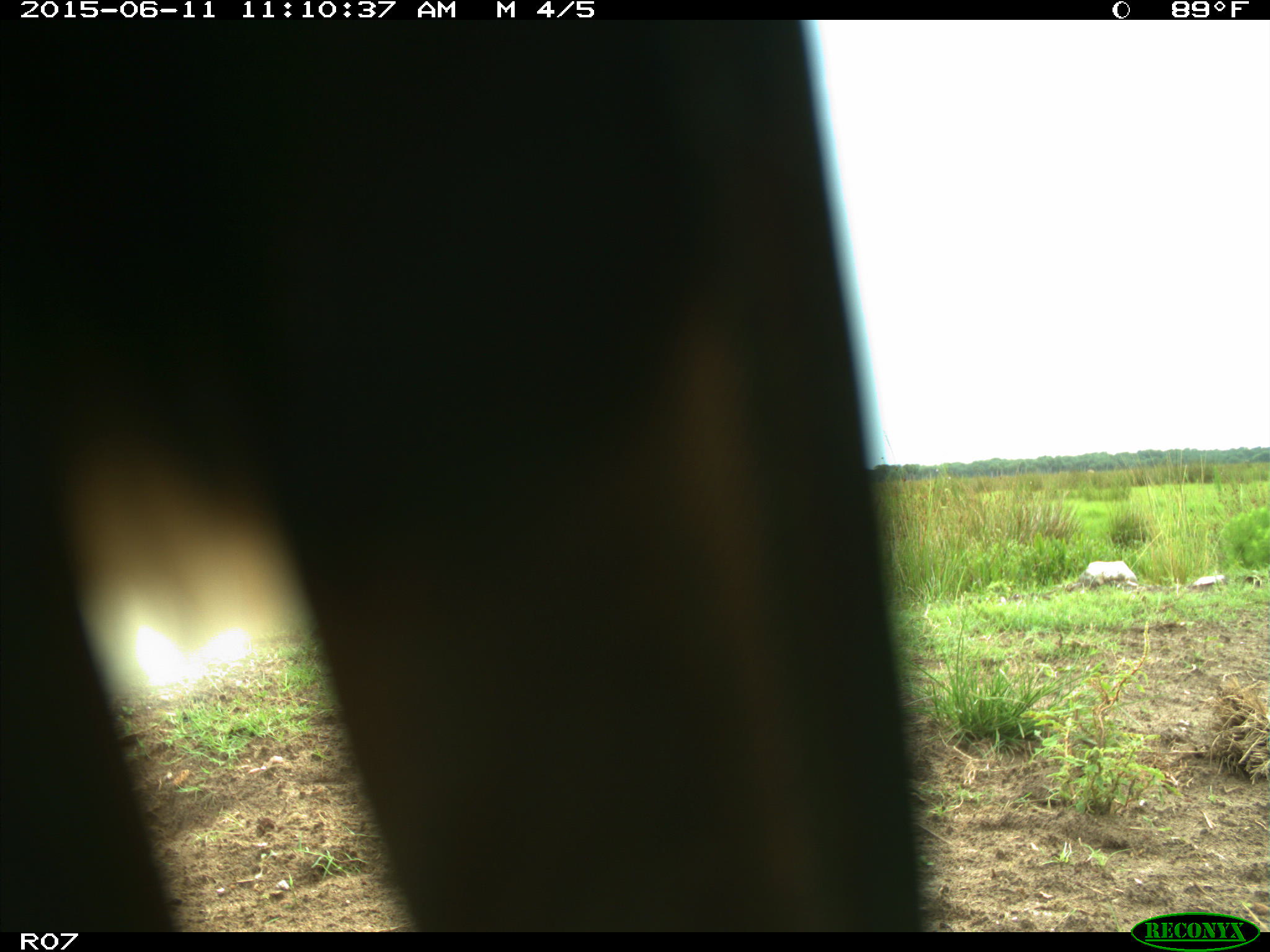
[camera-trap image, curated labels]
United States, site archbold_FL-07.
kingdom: Animalia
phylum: Chordata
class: Mammalia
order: Artiodactyla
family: Bovidae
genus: Bos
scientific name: Bos taurus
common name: domestic cow